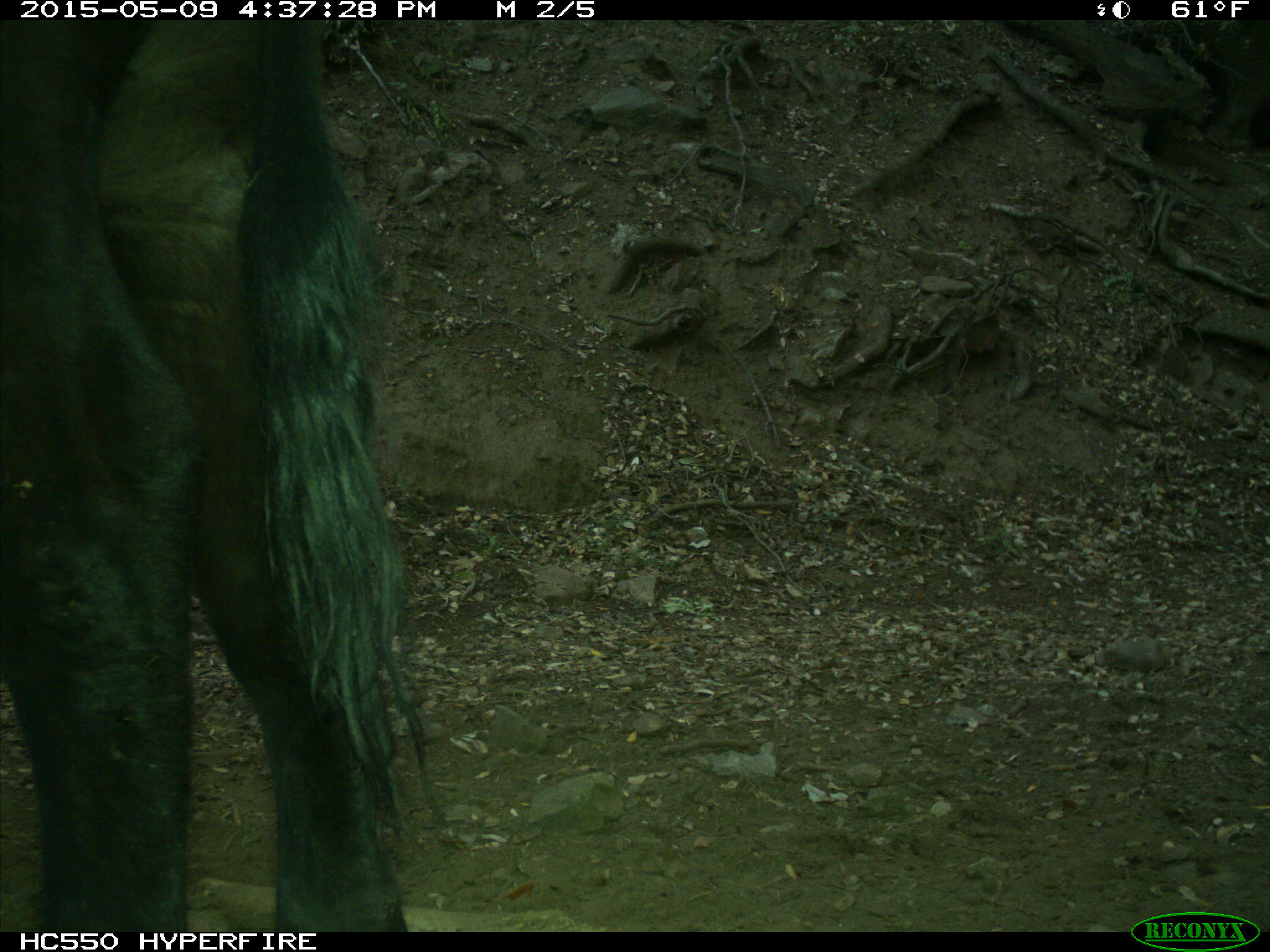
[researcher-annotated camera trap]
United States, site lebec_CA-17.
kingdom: Animalia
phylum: Chordata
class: Mammalia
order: Artiodactyla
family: Bovidae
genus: Bos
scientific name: Bos taurus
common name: domestic cow